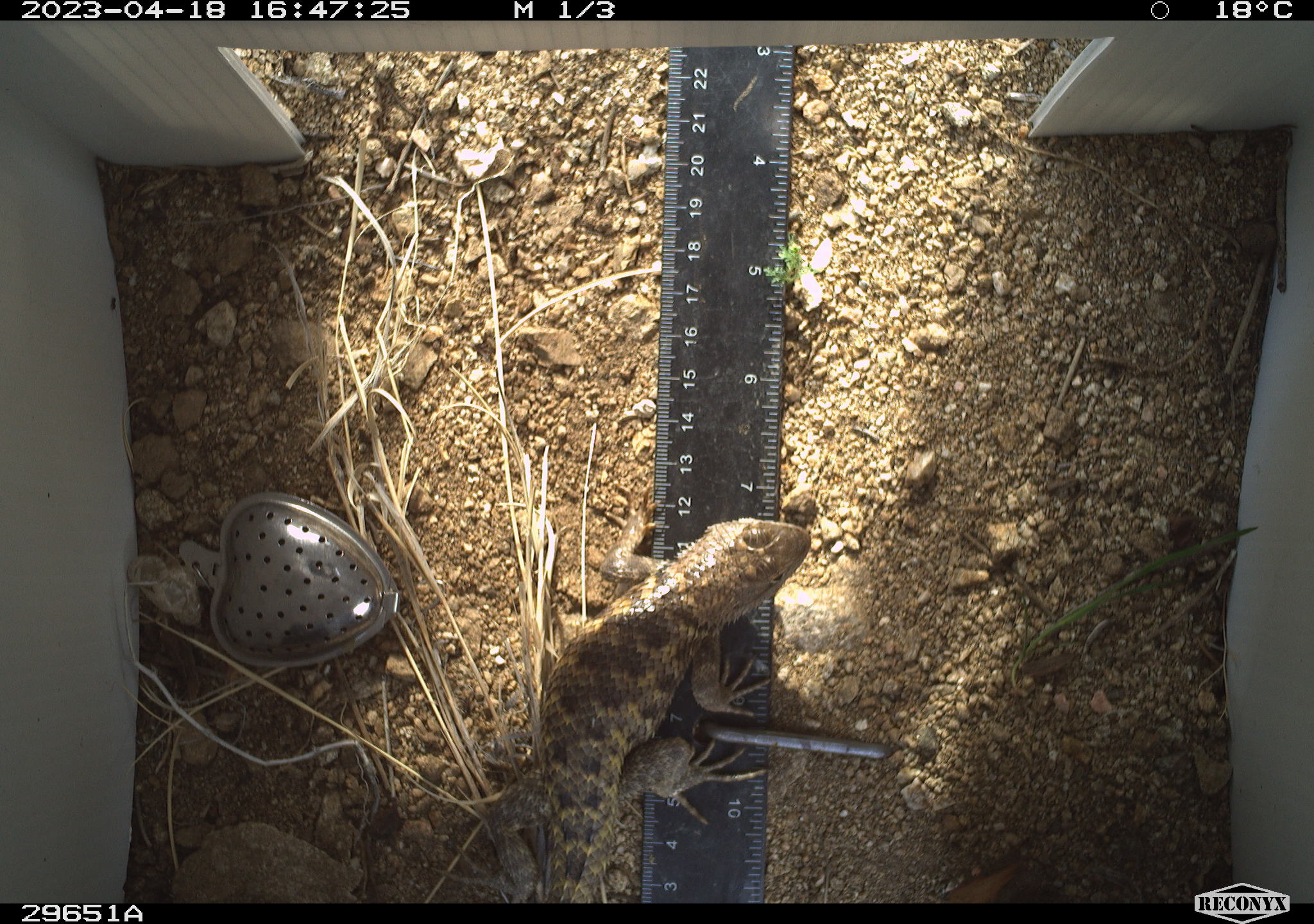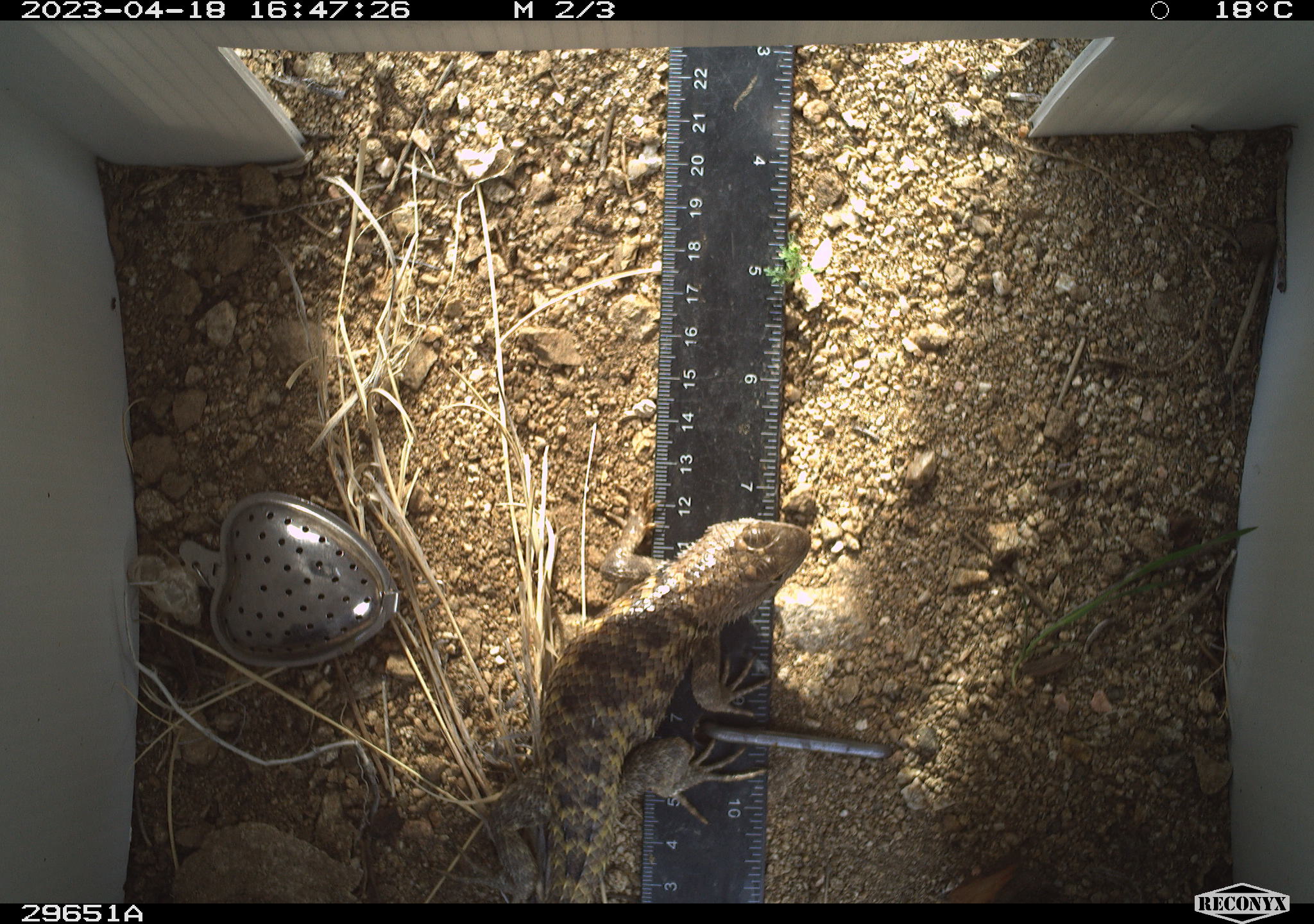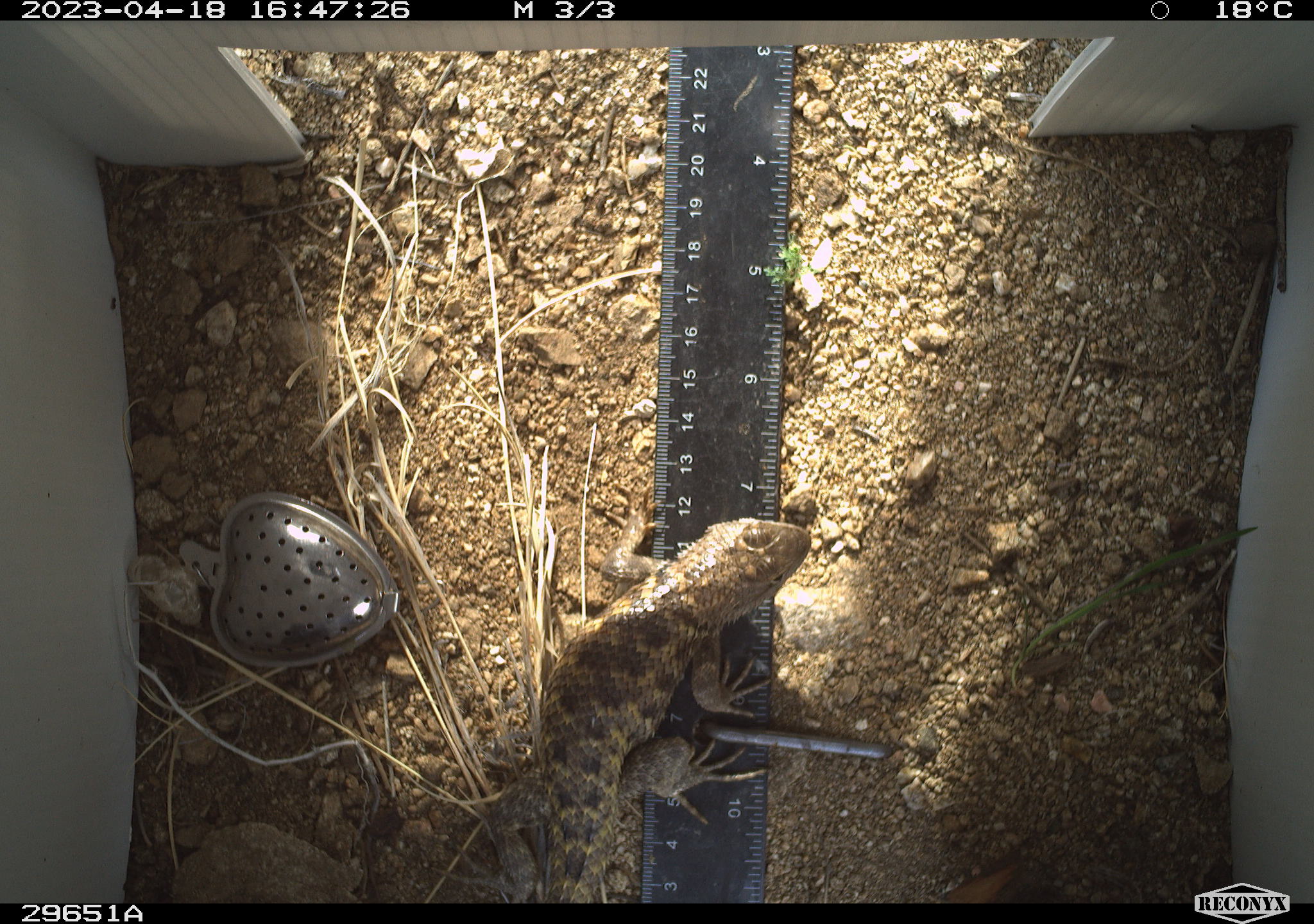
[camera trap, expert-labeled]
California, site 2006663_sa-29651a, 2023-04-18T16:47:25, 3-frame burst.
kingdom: Animalia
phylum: Chordata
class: Reptilia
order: Squamata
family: Phrynosomatidae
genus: Sceloporus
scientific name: Sceloporus uniformis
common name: yellow-backed spiny lizard